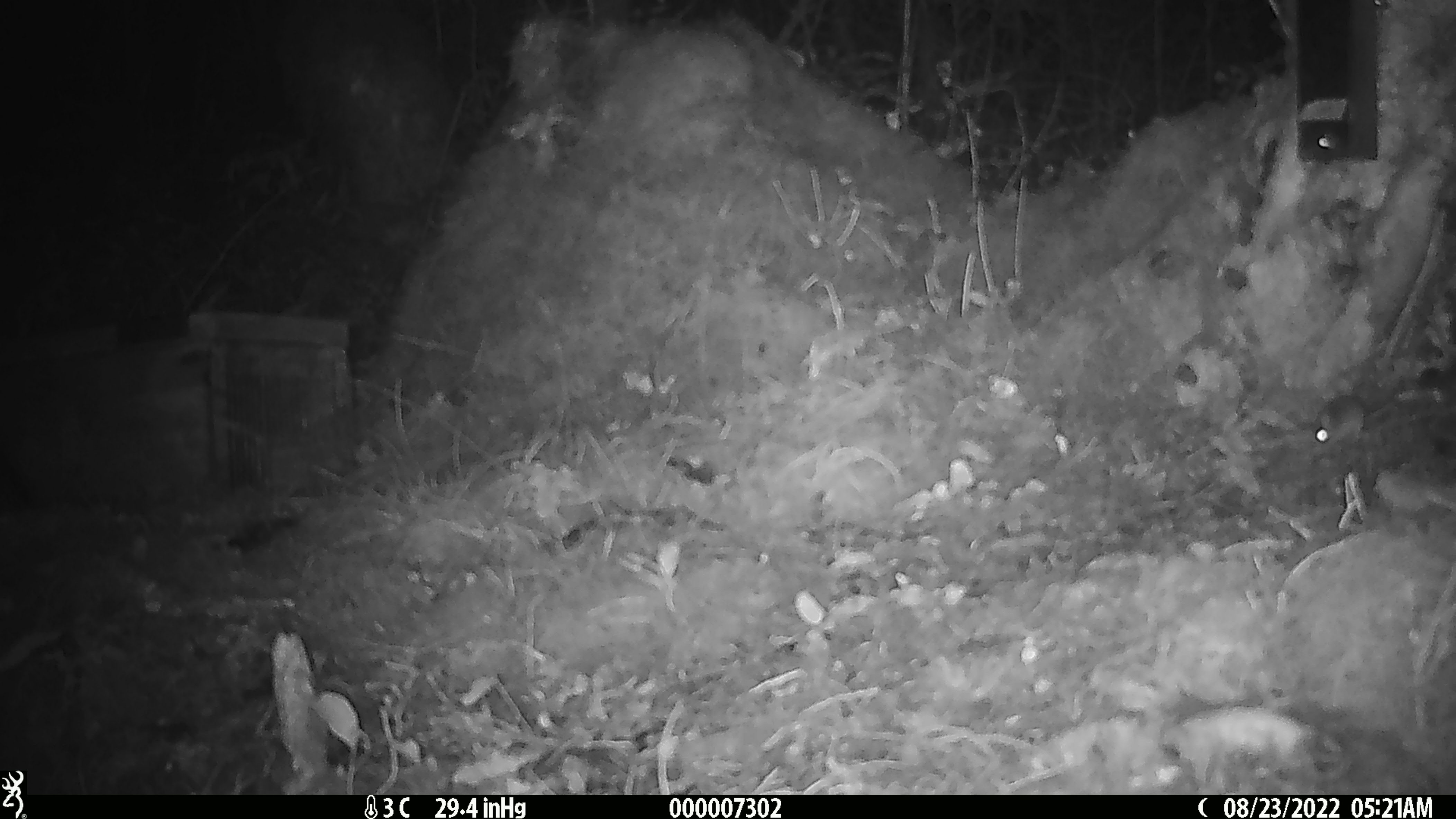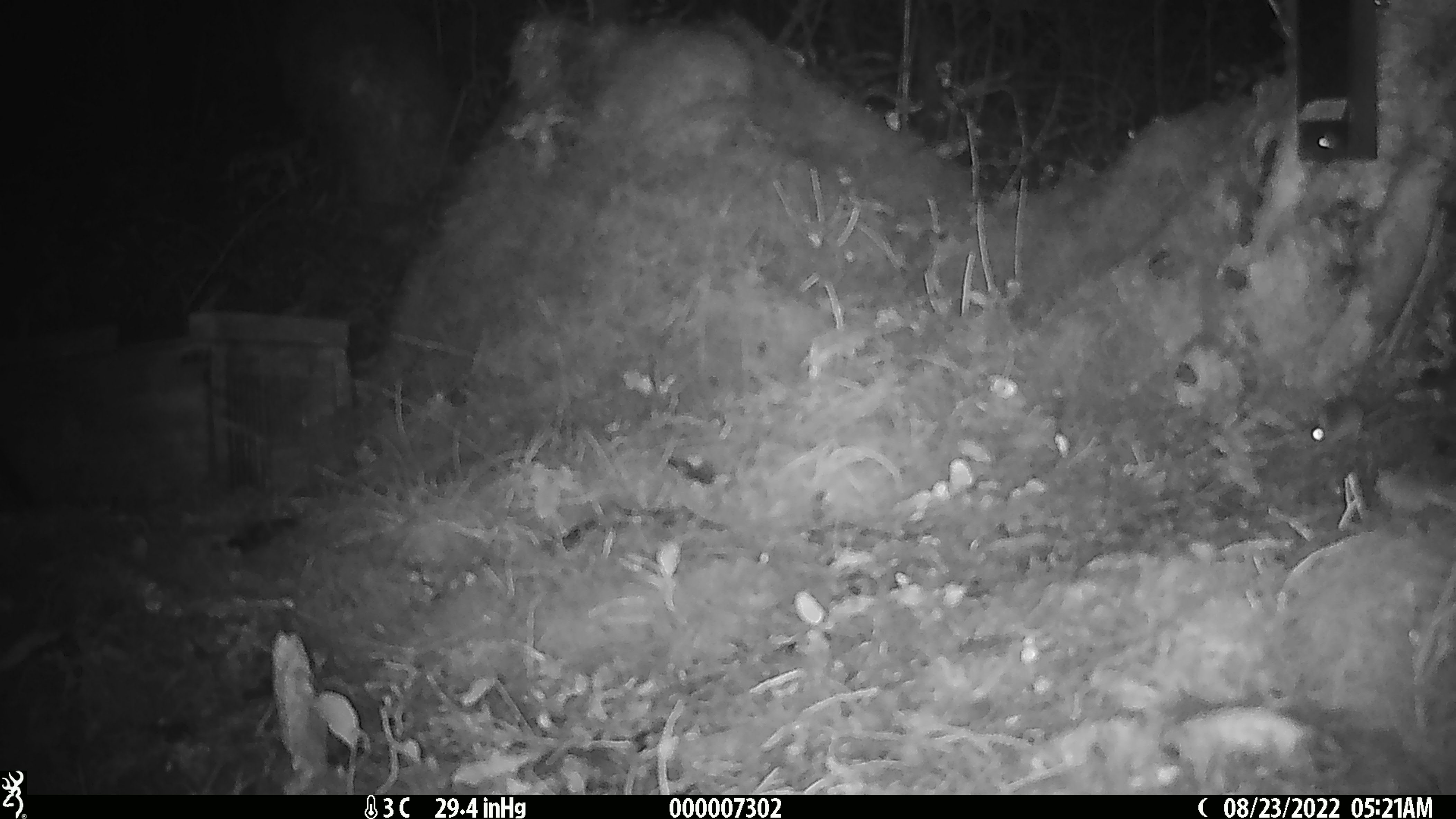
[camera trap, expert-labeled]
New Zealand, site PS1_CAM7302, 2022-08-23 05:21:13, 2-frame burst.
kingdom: Animalia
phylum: Chordata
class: Mammalia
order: Rodentia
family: Muridae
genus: Mus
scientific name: Mus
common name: mouse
Mouse (Mus).